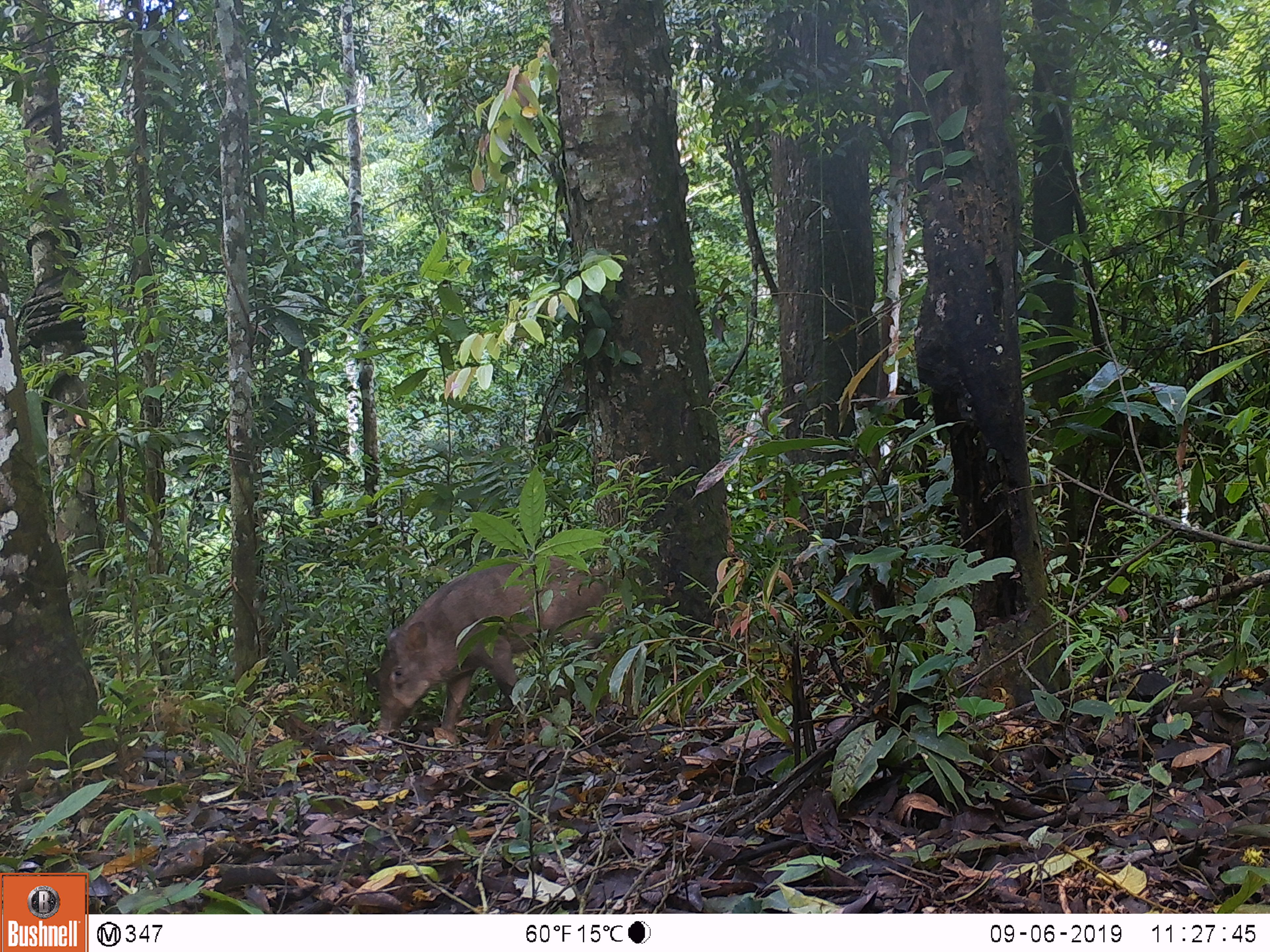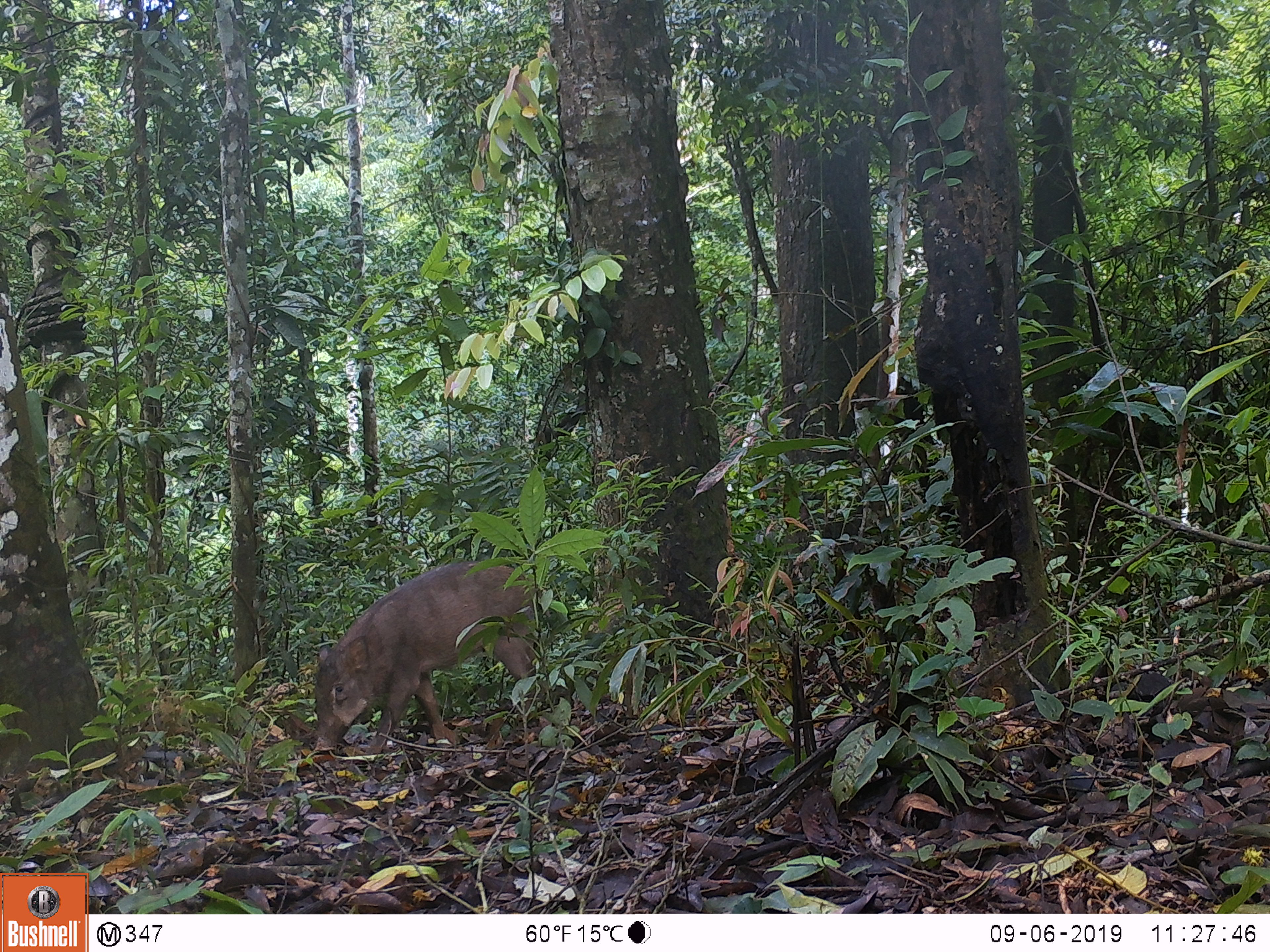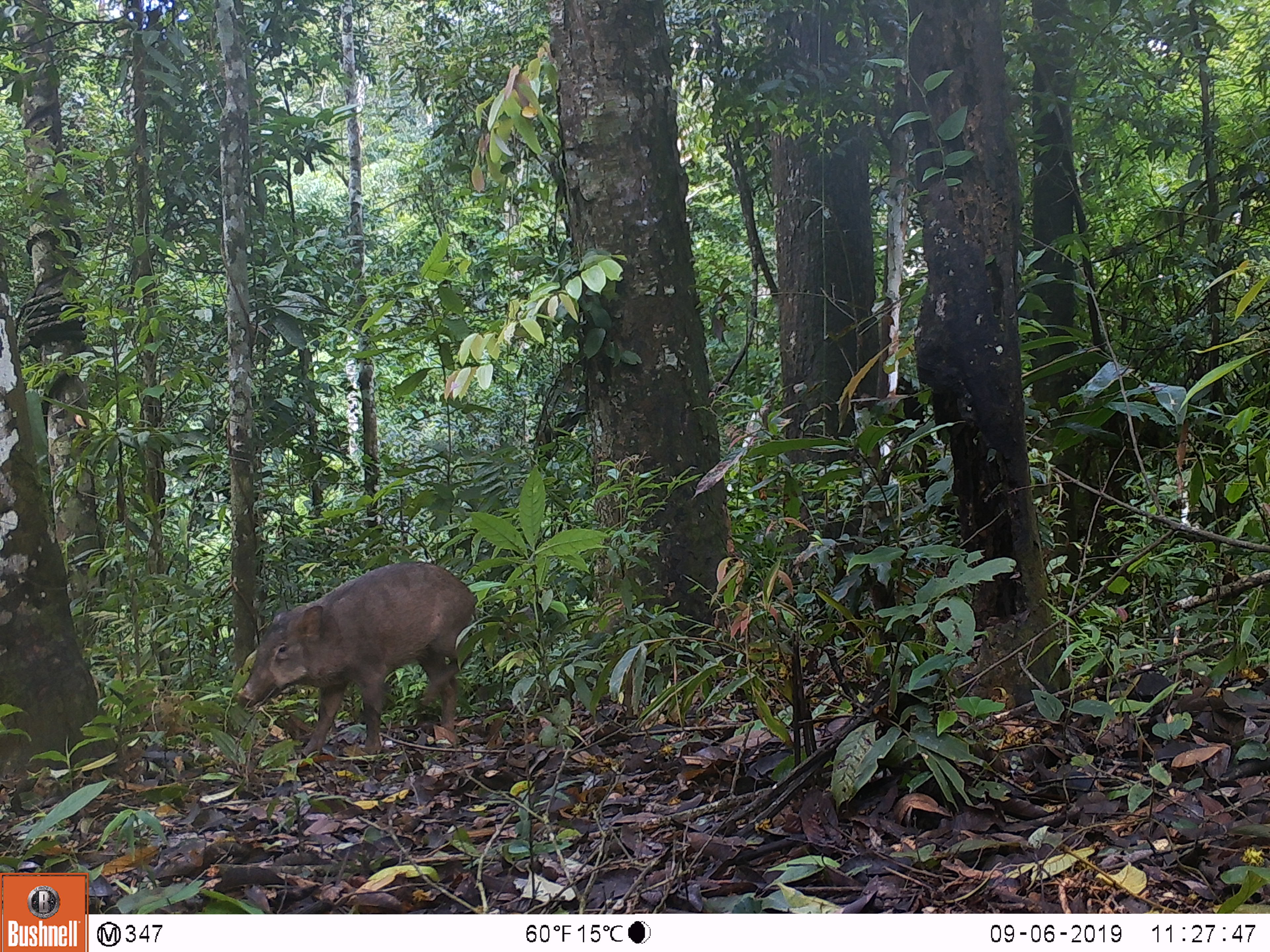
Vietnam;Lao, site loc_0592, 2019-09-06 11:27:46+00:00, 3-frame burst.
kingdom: Animalia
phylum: Chordata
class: Mammalia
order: Artiodactyla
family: Suidae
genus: Sus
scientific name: Sus scrofa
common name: eurasian wild pig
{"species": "eurasian wild pig (Sus scrofa)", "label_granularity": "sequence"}